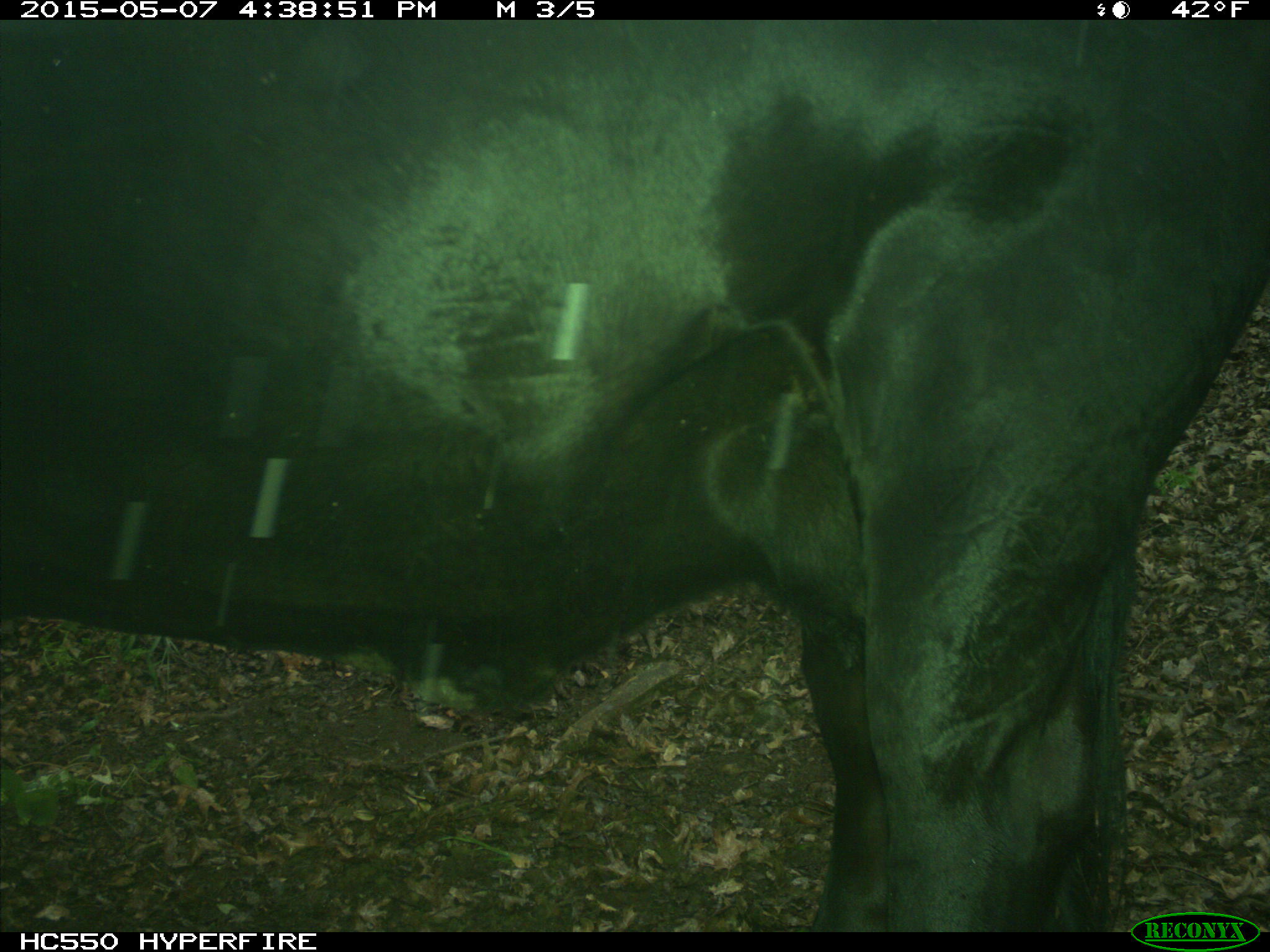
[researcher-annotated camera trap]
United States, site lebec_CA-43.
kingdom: Animalia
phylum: Chordata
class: Mammalia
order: Artiodactyla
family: Bovidae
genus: Bos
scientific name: Bos taurus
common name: domestic cow